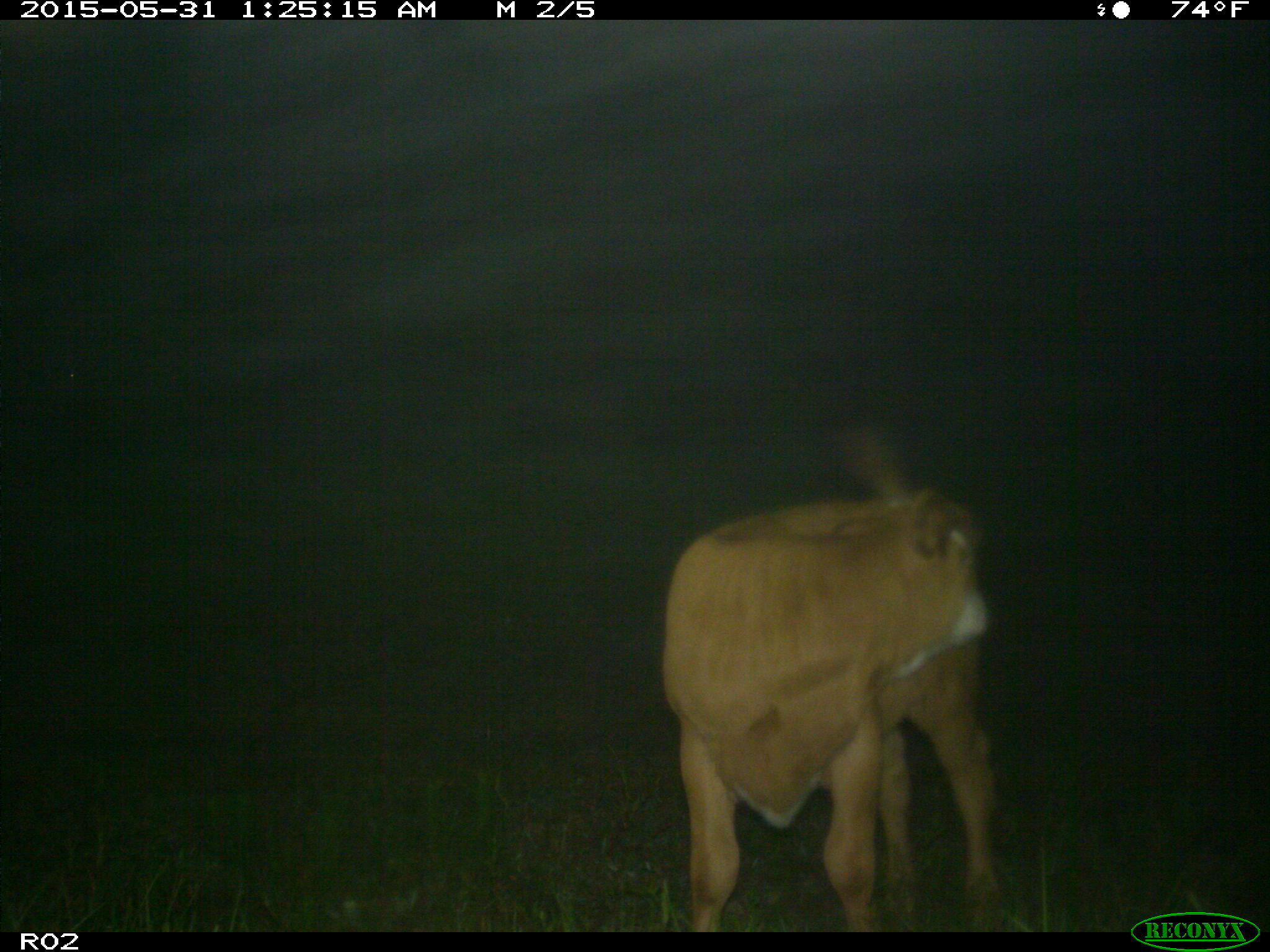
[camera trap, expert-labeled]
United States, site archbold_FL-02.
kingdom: Animalia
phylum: Chordata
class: Mammalia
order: Artiodactyla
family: Bovidae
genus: Bos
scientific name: Bos taurus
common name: domestic cow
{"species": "Bos taurus (domestic cow)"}